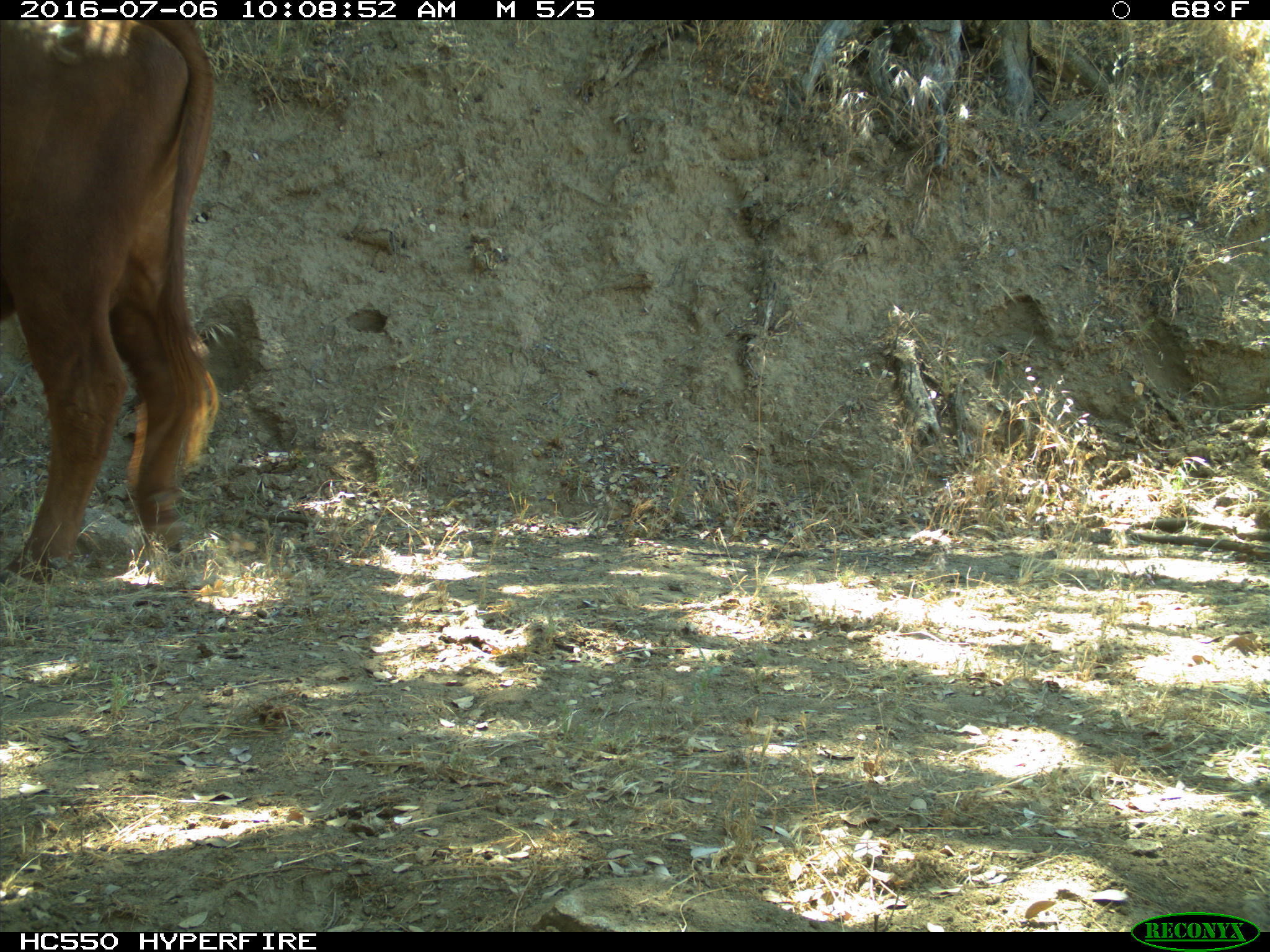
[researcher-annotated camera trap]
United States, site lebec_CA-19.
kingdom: Animalia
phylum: Chordata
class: Mammalia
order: Artiodactyla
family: Bovidae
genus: Bos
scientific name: Bos taurus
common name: domestic cow